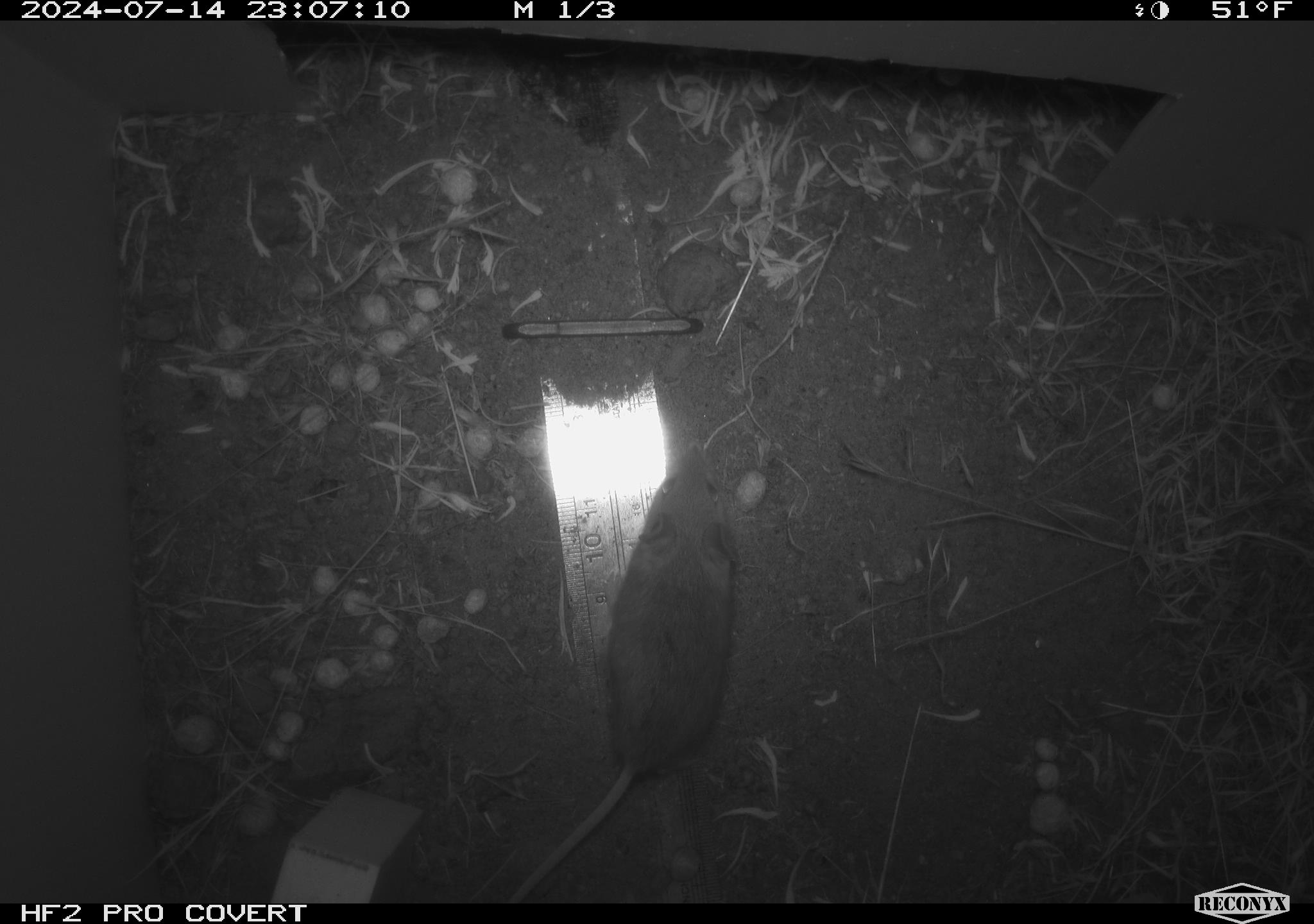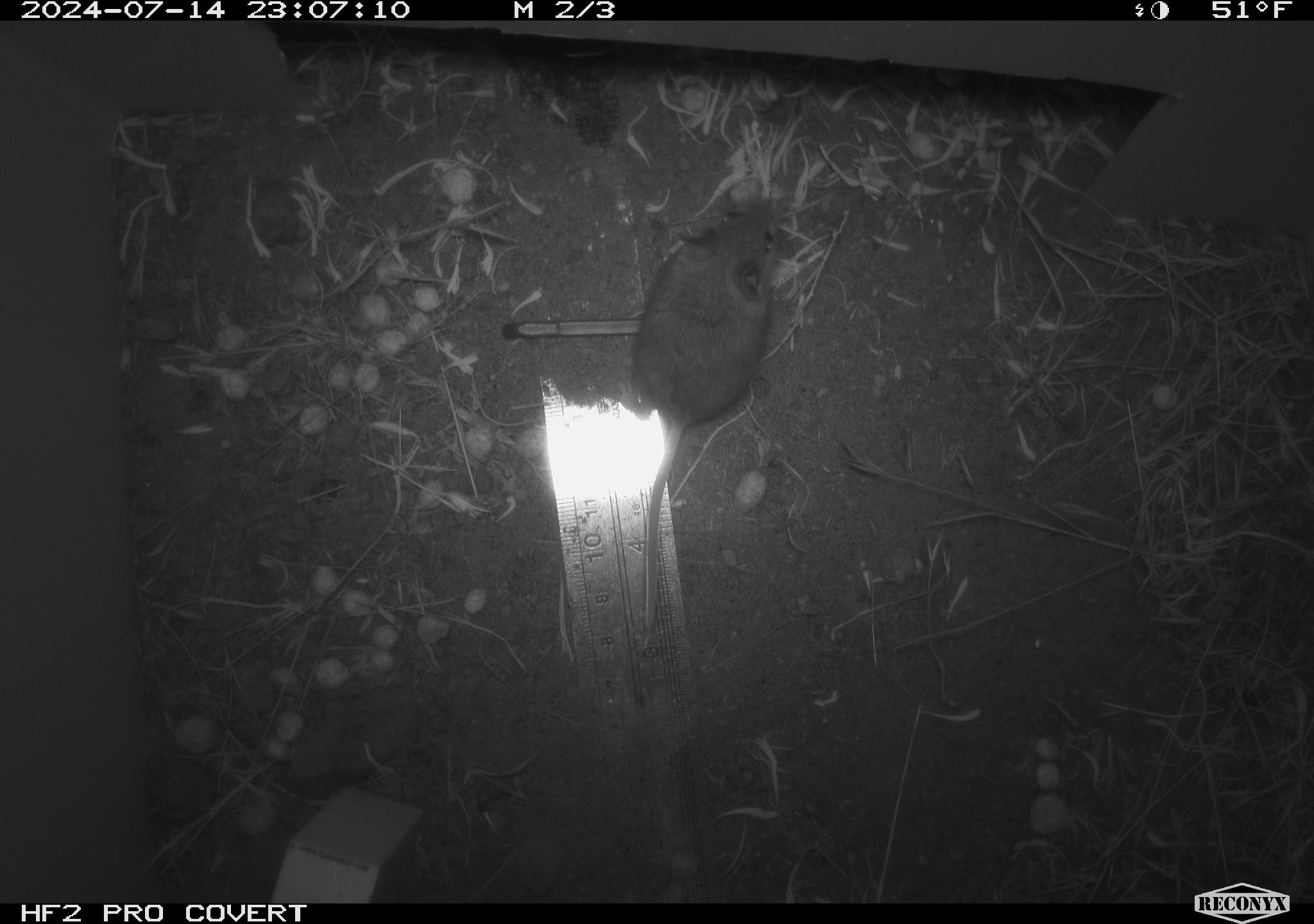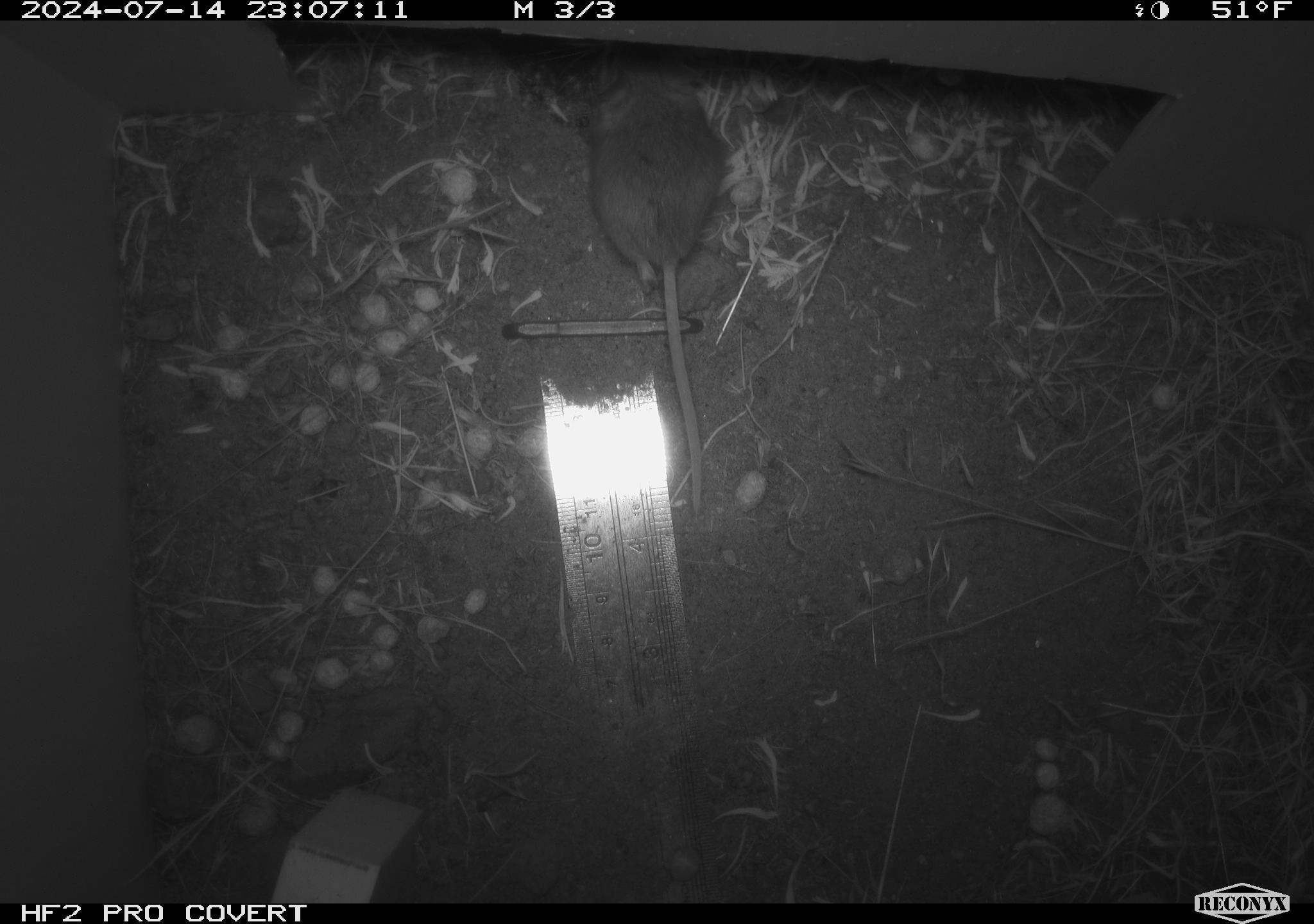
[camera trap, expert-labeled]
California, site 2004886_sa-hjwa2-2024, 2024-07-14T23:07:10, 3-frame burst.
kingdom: Animalia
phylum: Chordata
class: Mammalia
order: Rodentia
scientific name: Rodentia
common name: rodent